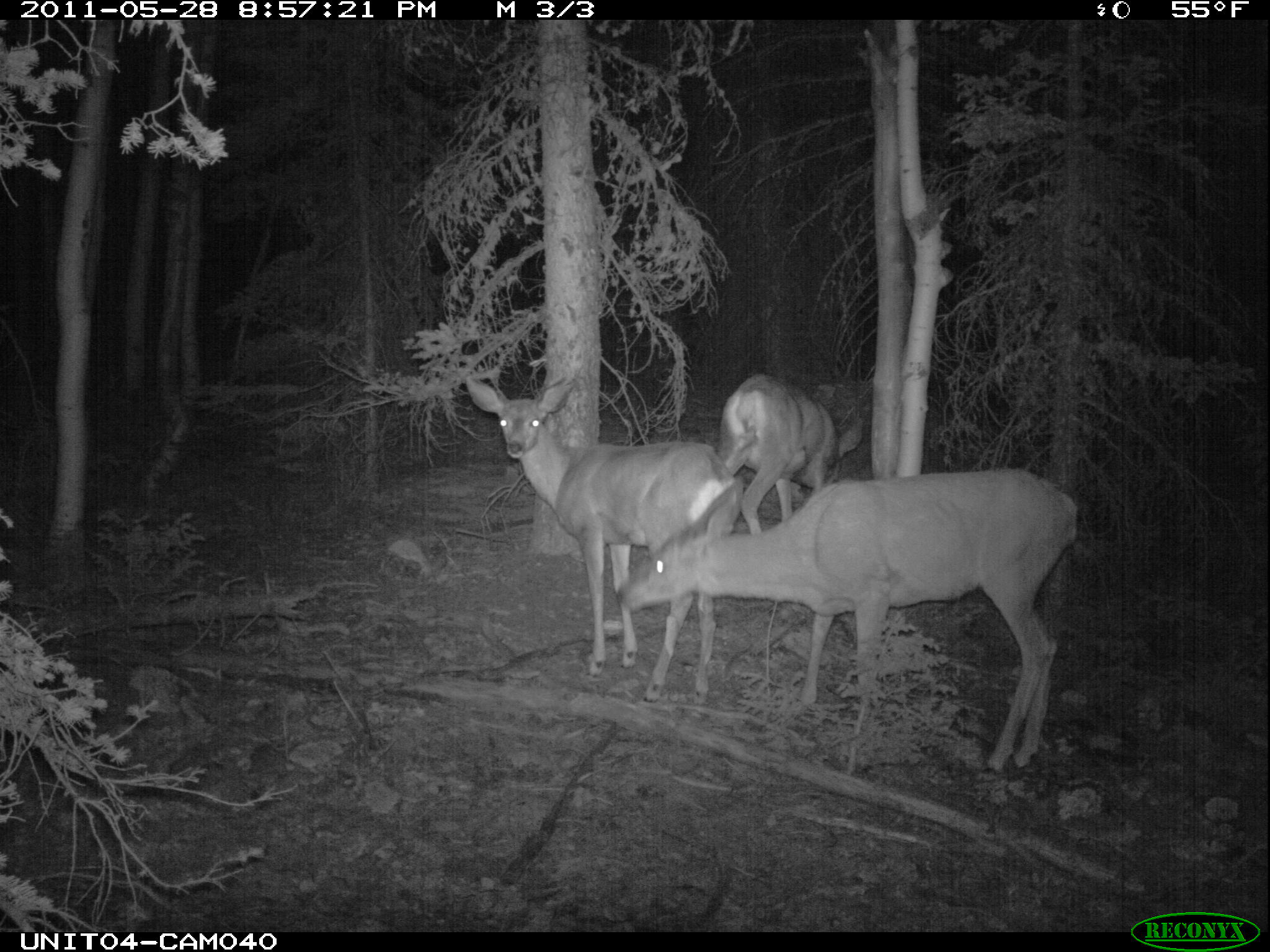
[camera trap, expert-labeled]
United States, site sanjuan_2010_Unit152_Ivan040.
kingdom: Animalia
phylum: Chordata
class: Mammalia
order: Artiodactyla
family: Cervidae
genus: Odocoileus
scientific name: Odocoileus hemionus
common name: mule deer